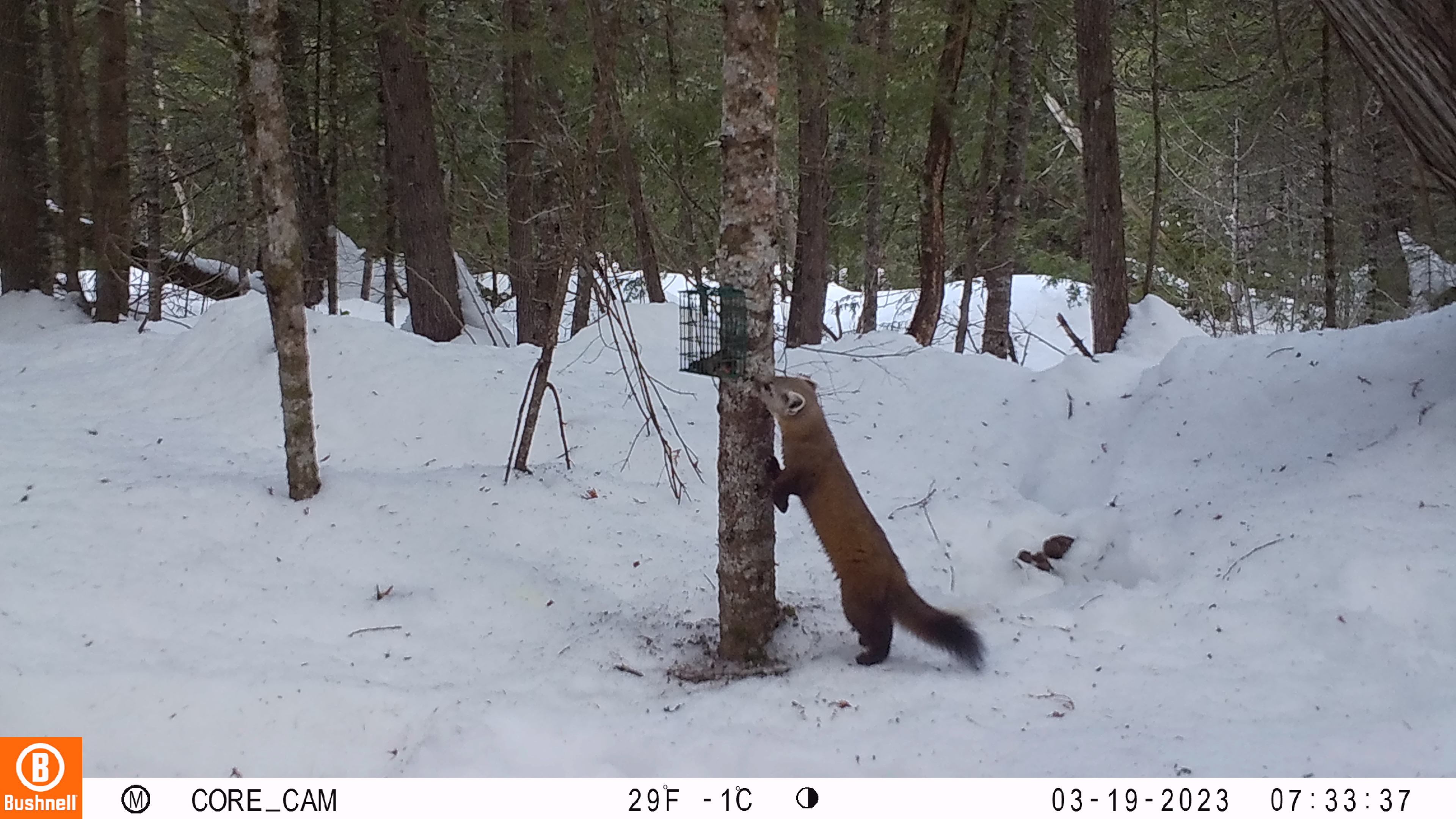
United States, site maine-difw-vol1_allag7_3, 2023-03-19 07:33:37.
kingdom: Animalia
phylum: Chordata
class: Mammalia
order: Carnivora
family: Mustelidae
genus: Martes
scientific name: Martes americana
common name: american marten